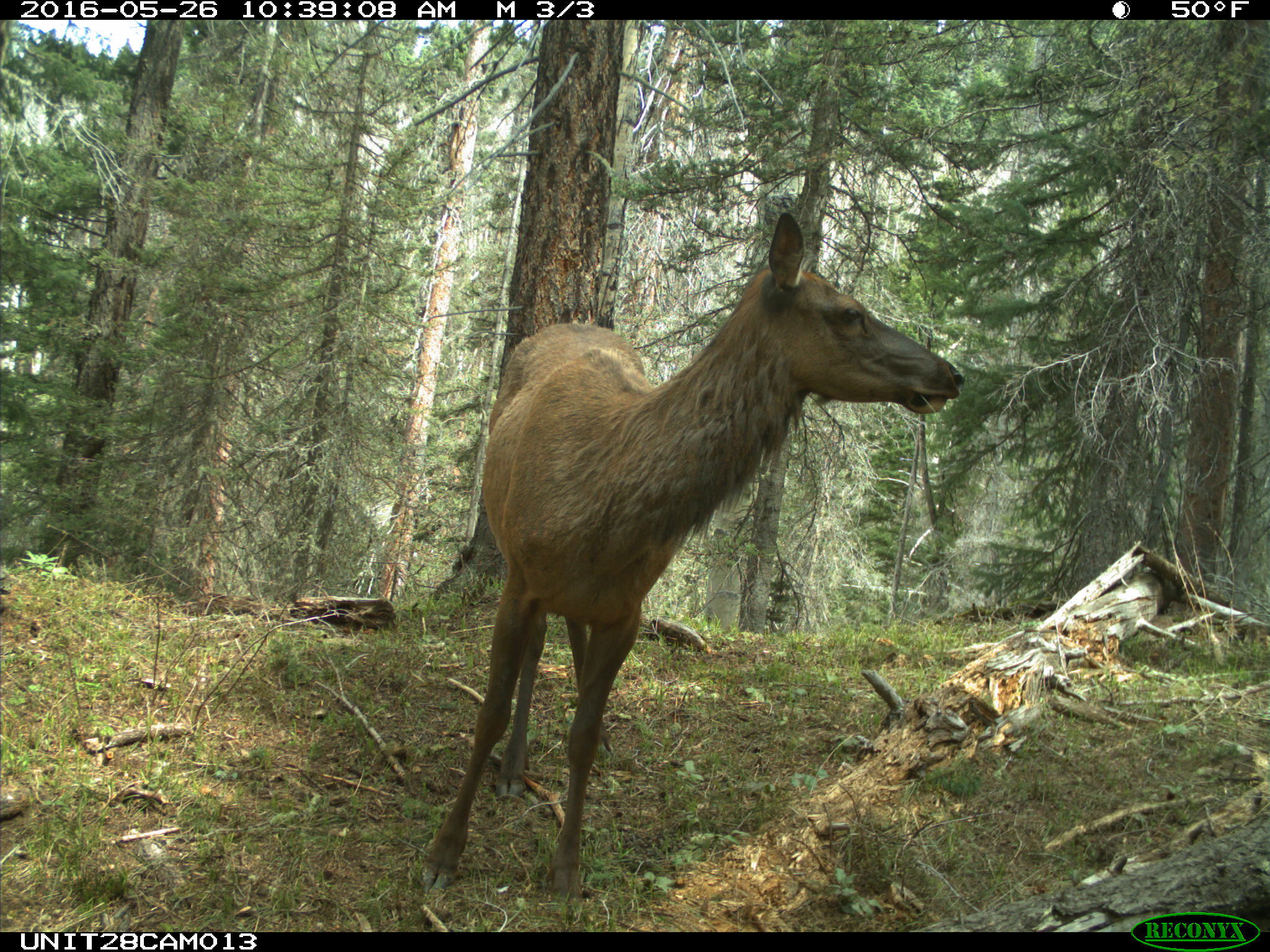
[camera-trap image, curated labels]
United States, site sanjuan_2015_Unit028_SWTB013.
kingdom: Animalia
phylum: Chordata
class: Mammalia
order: Artiodactyla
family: Cervidae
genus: Cervus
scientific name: Cervus elaphus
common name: red deer